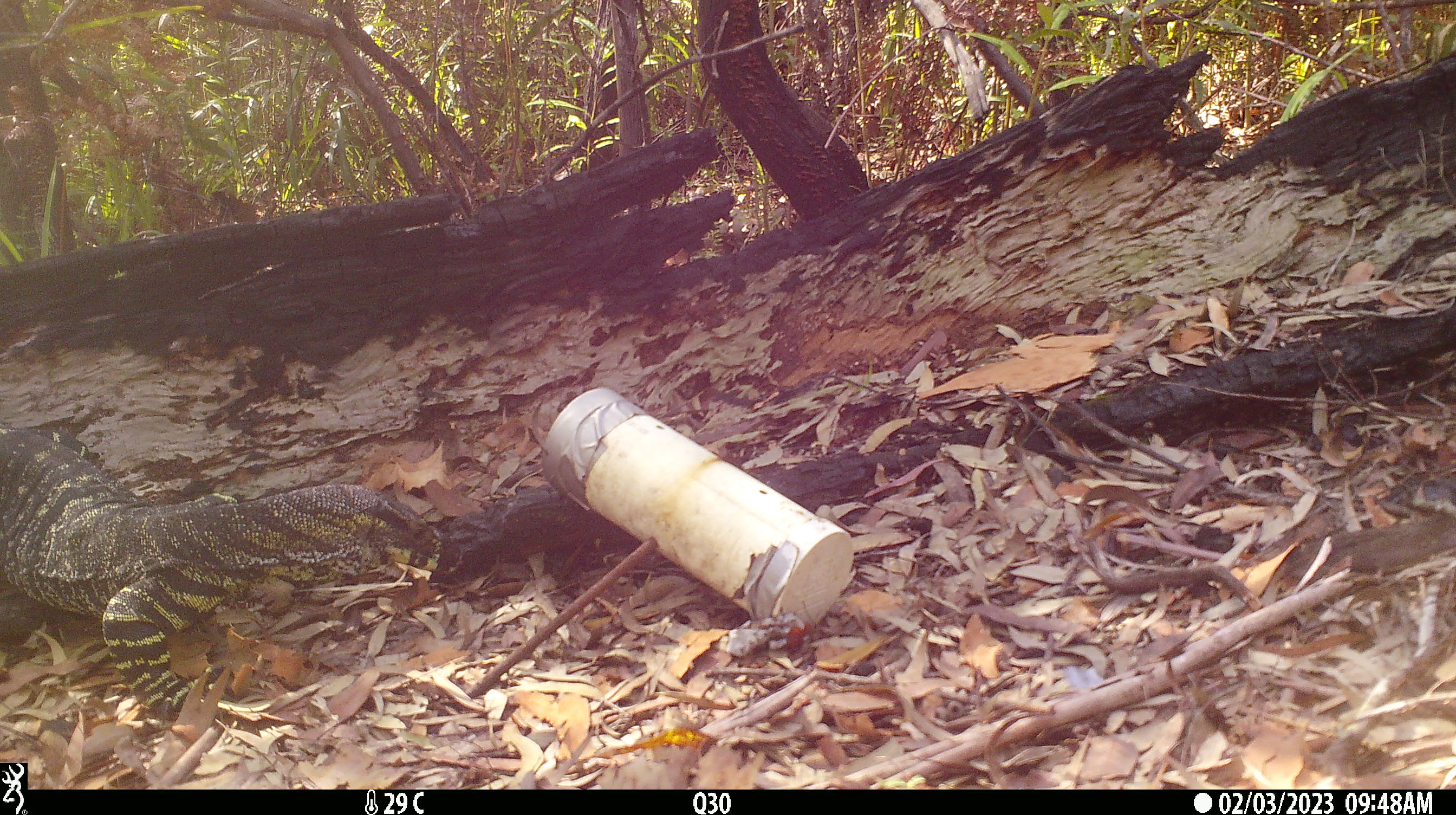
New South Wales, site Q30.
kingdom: Animalia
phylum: Chordata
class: Reptilia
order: Squamata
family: Varanidae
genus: Varanus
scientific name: Varanus varius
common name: lace monitor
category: goanna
Goanna (lace monitor) (Varanus varius).